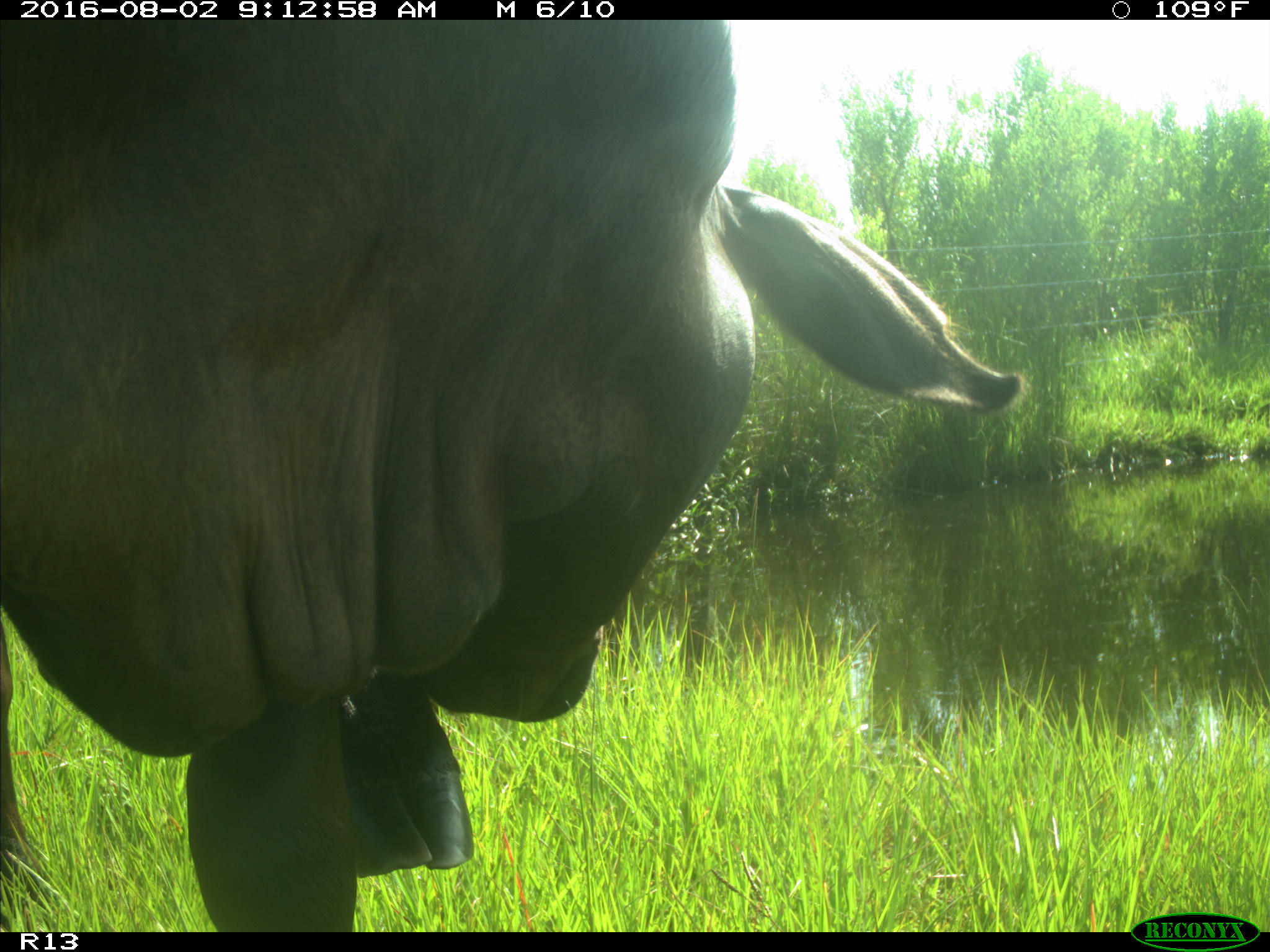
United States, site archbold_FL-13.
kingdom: Animalia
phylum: Chordata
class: Mammalia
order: Artiodactyla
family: Bovidae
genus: Bos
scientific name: Bos taurus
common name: domestic cow